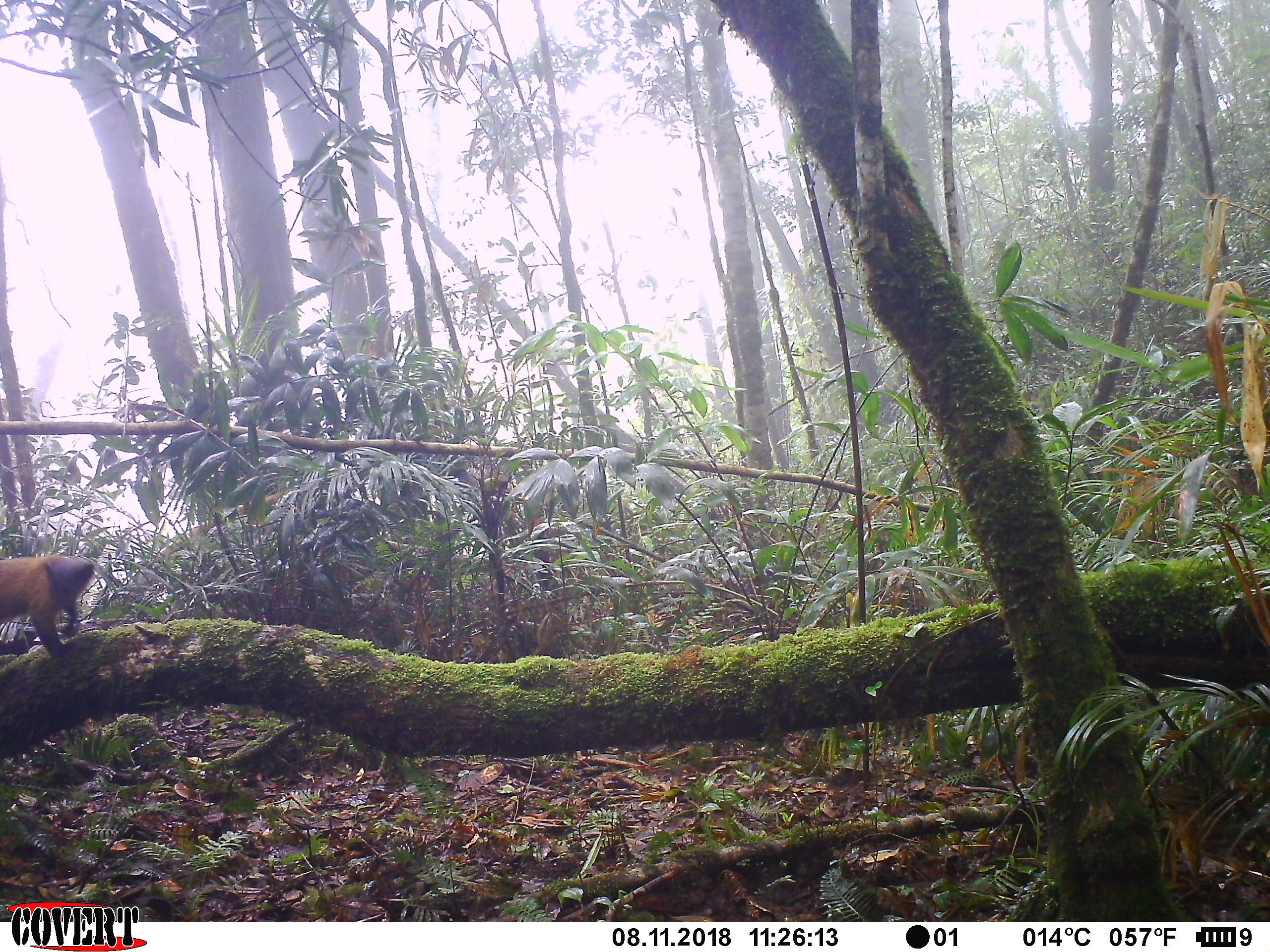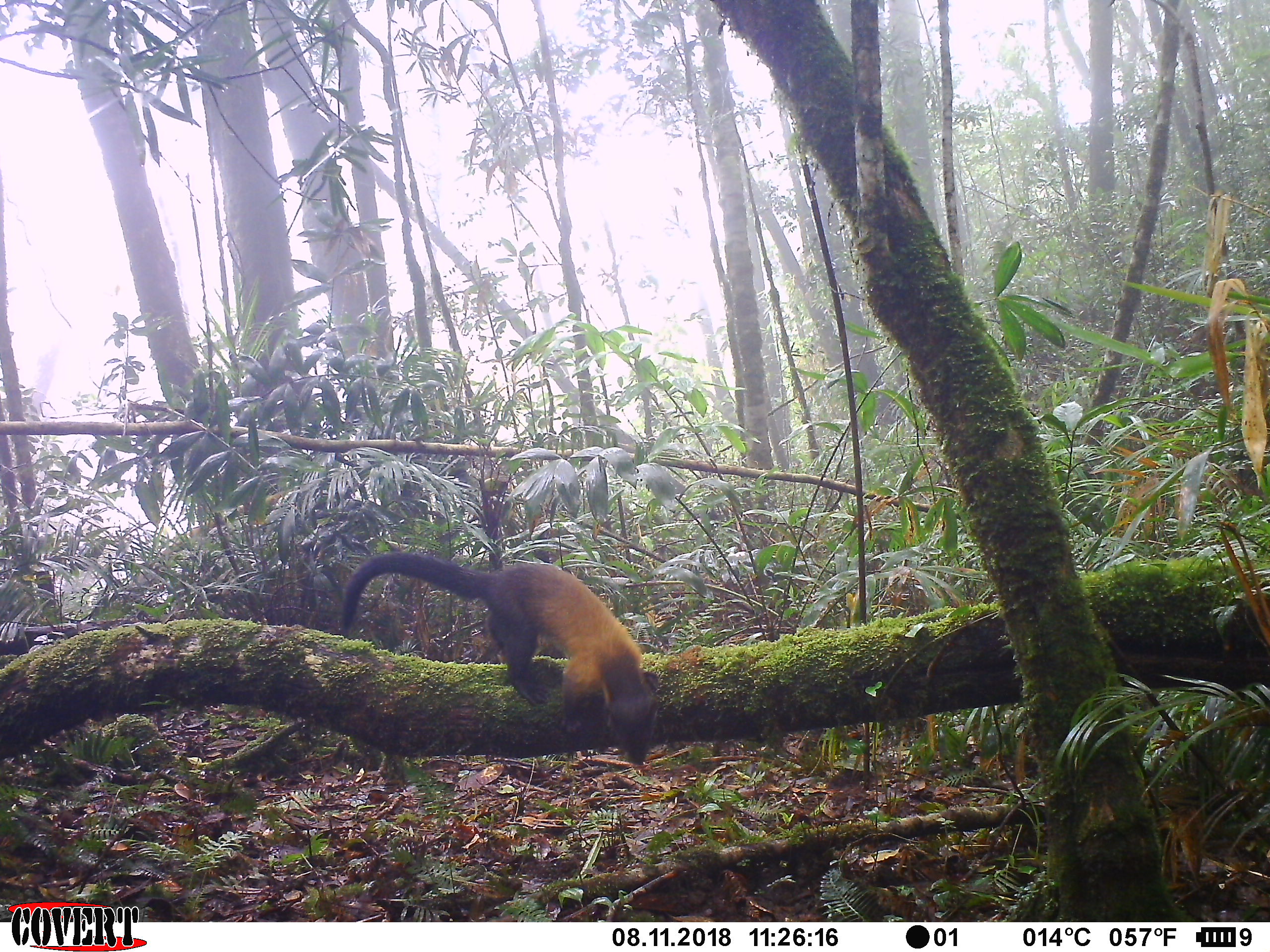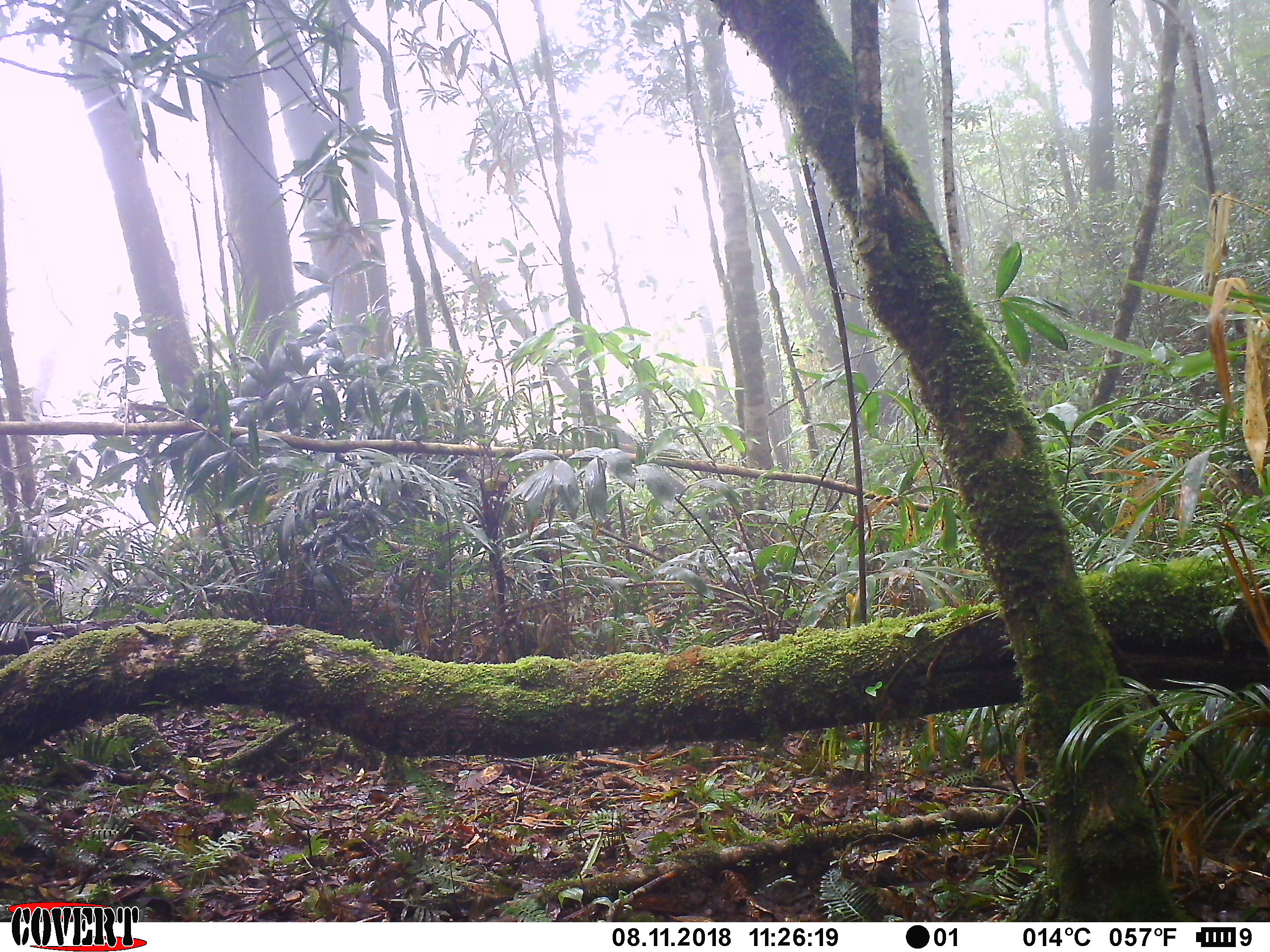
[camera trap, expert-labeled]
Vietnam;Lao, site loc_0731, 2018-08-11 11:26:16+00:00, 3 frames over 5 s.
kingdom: Animalia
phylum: Chordata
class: Mammalia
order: Carnivora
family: Mustelidae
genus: Martes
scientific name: Martes flavigula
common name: yellow-throated marten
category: yellow throated marten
Yellow throated marten (yellow-throated marten) (Martes flavigula). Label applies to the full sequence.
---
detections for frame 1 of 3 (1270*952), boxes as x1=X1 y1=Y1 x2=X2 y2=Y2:
yellow throated marten: x1=0 y1=553 x2=93 y2=658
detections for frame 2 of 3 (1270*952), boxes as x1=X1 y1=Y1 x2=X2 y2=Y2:
yellow throated marten: x1=340 y1=553 x2=660 y2=765